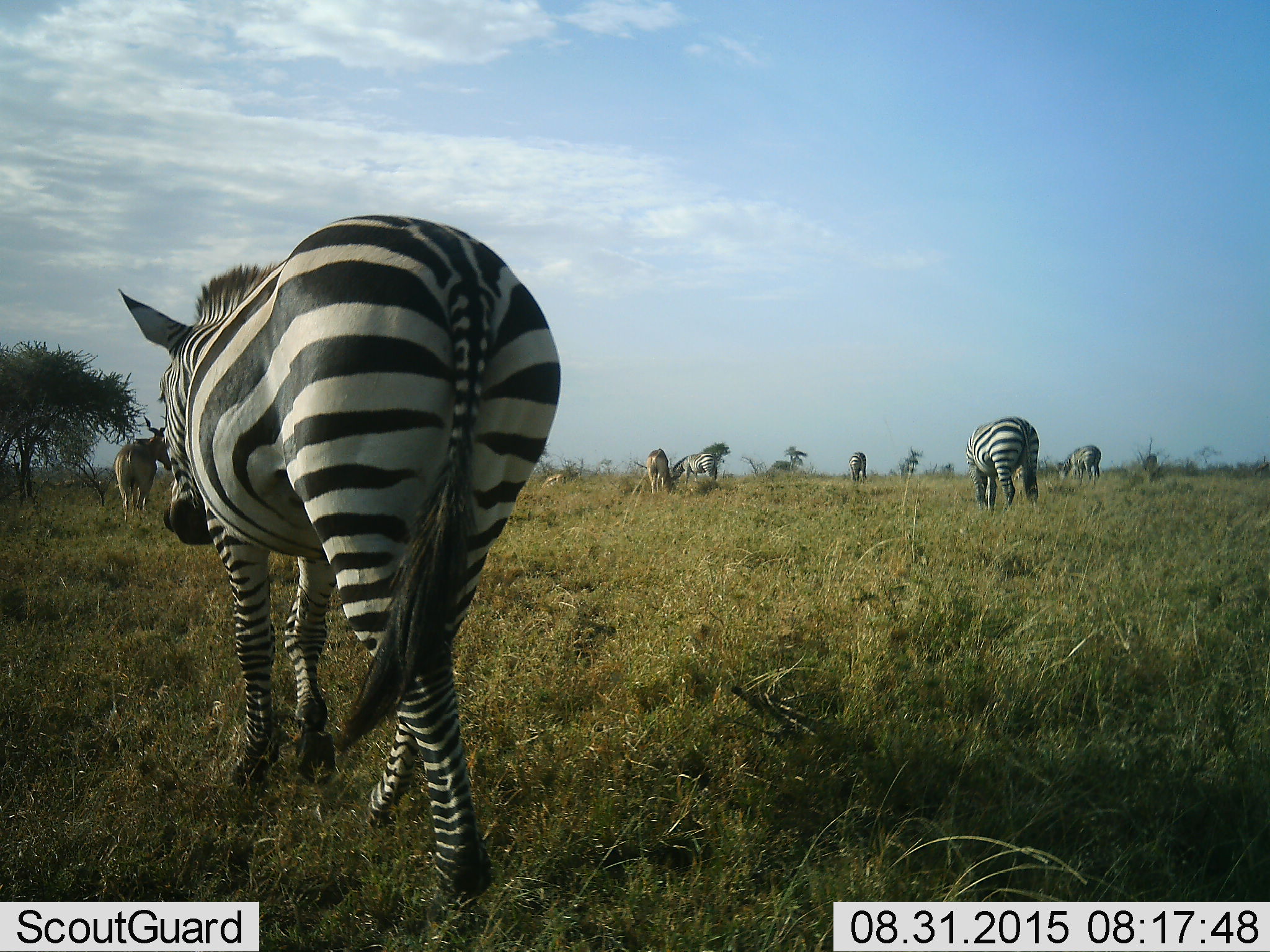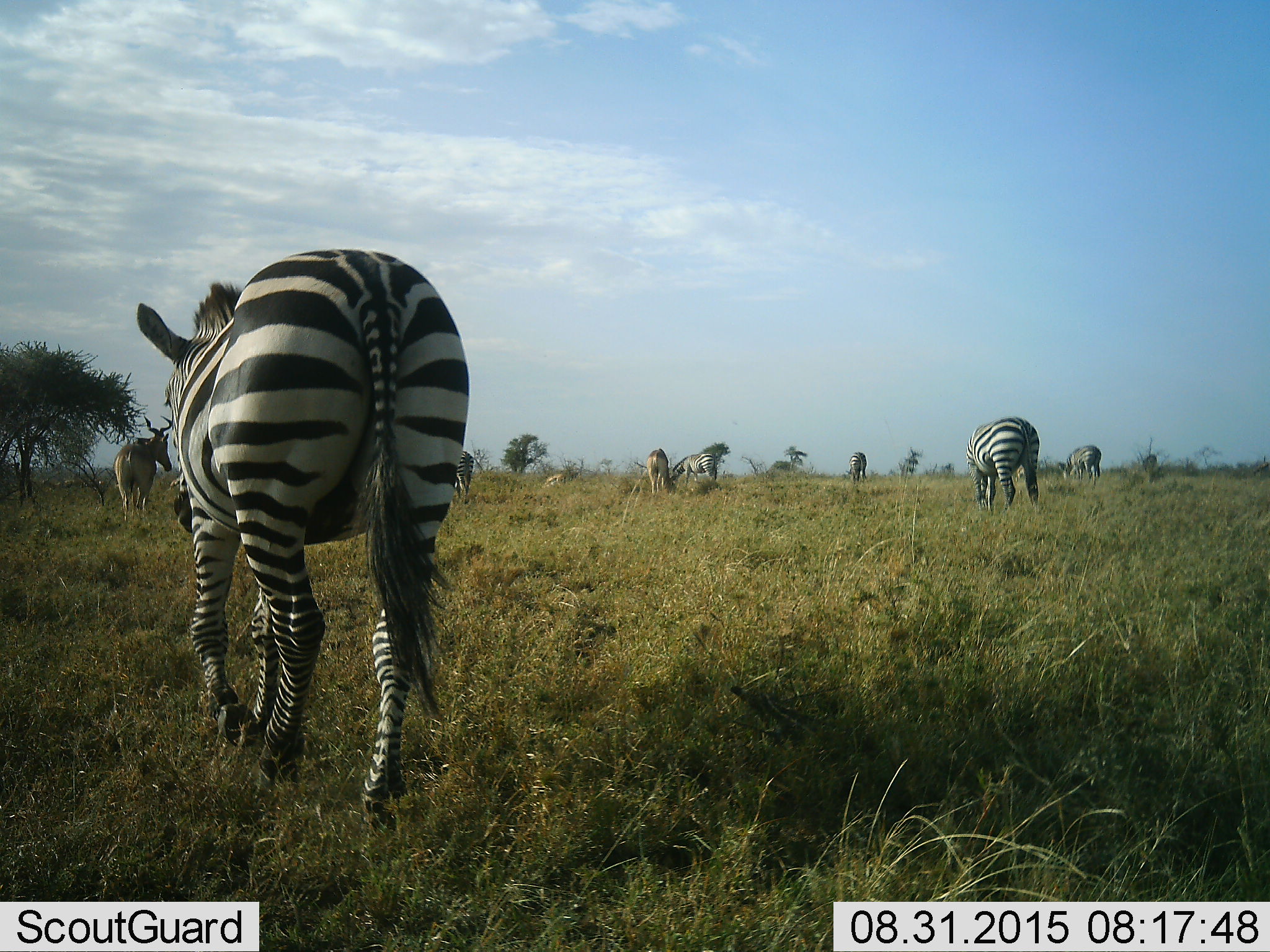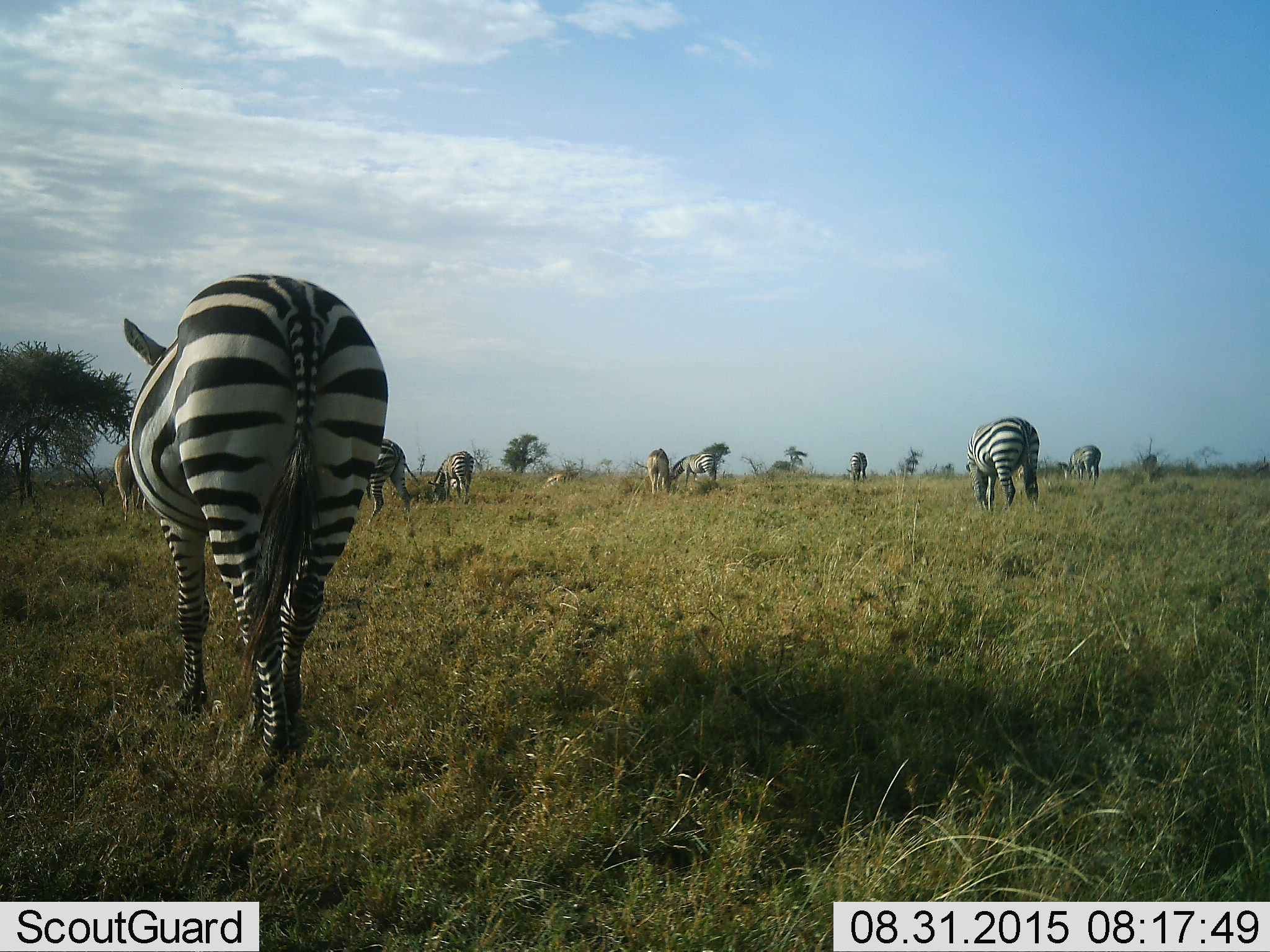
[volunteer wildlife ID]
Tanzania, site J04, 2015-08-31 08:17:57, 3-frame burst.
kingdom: Animalia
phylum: Chordata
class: Mammalia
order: Artiodactyla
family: Bovidae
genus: Alcelaphus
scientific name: Alcelaphus buselaphus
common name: hartebeest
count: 2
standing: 71%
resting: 0%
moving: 0%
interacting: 0%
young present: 0%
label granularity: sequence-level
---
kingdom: Animalia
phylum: Chordata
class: Mammalia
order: Perissodactyla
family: Equidae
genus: Equus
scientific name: Equus quagga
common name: plains zebra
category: zebra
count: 7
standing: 27%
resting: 0%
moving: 73%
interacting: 0%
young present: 0%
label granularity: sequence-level